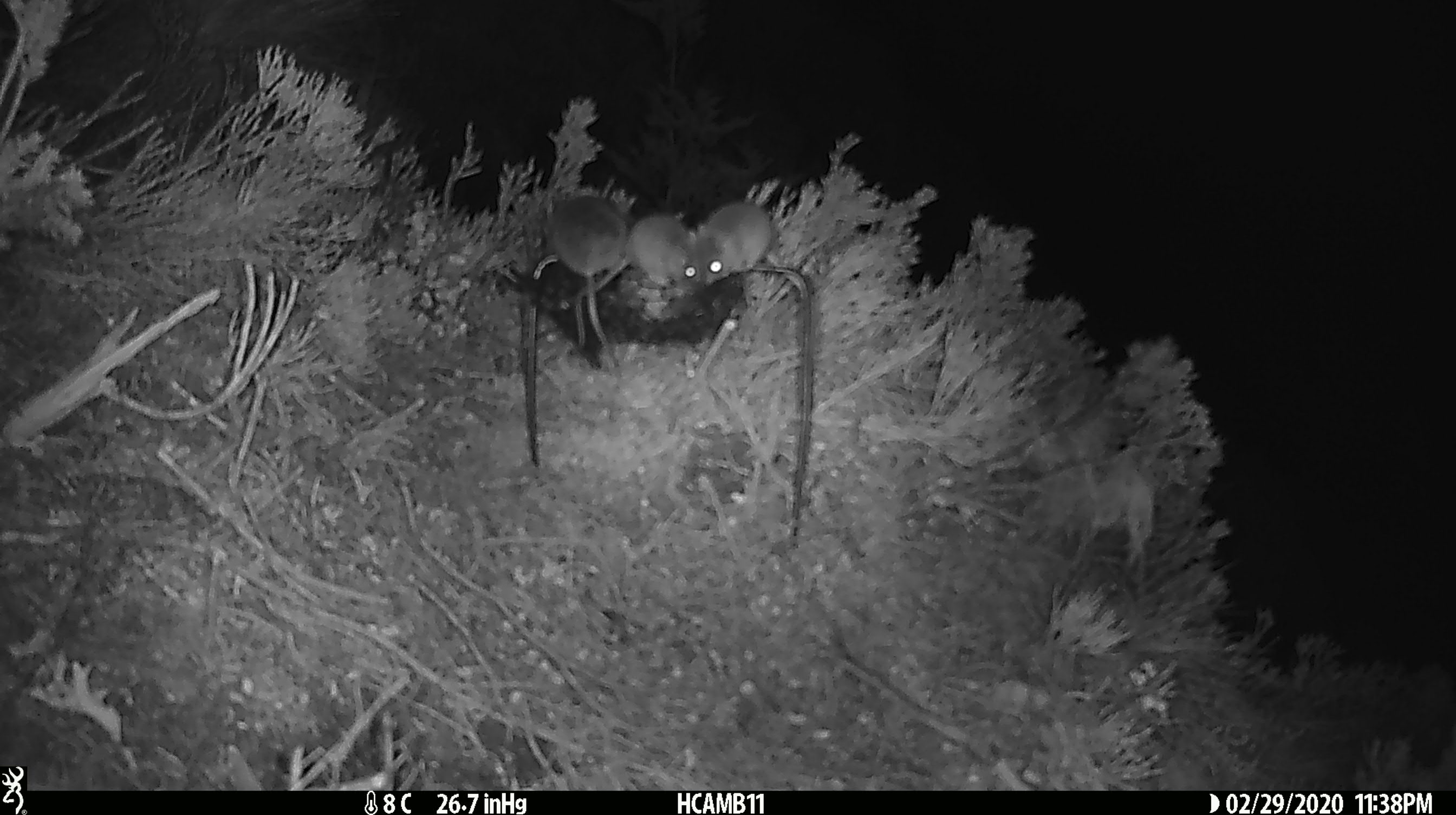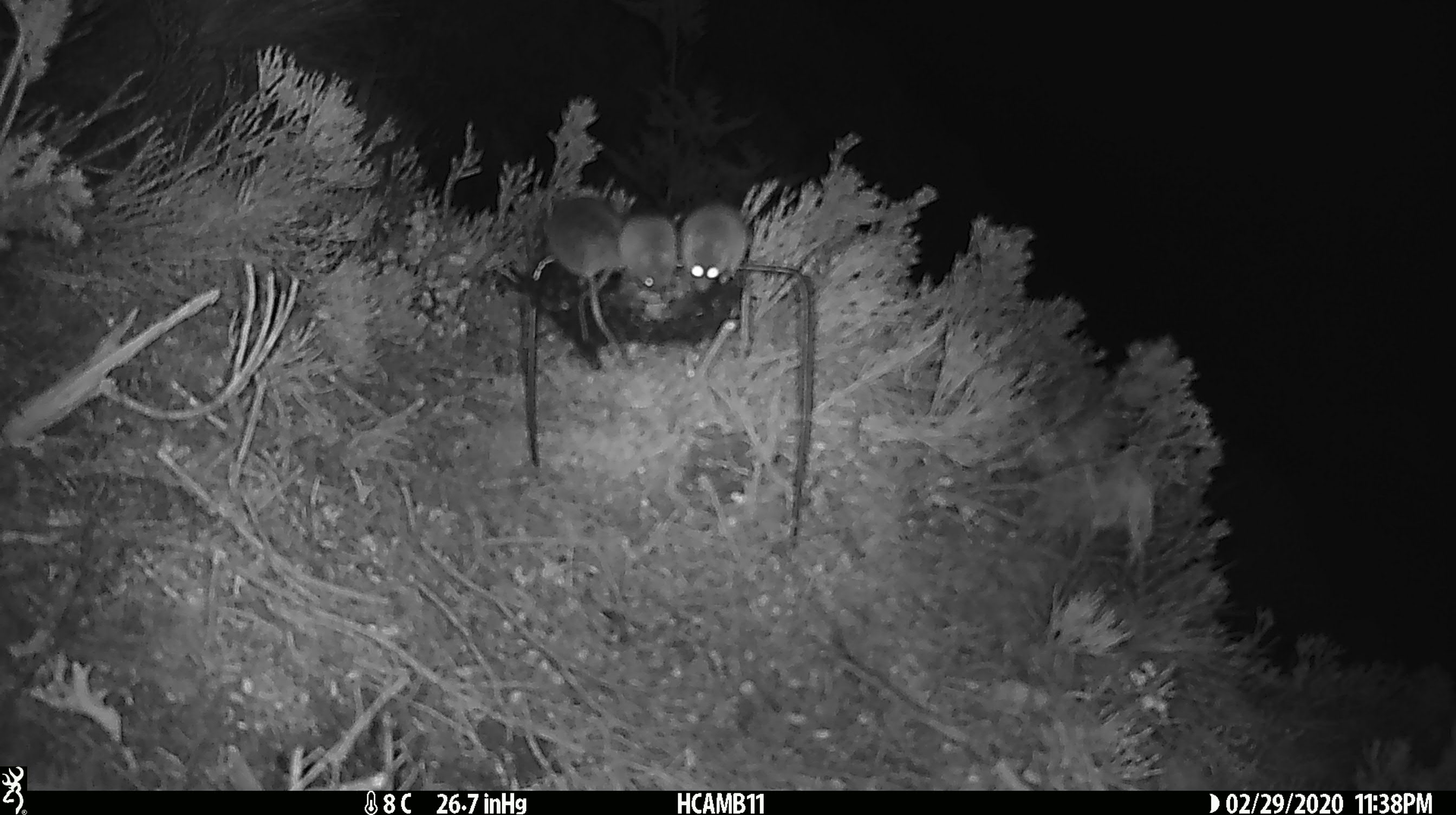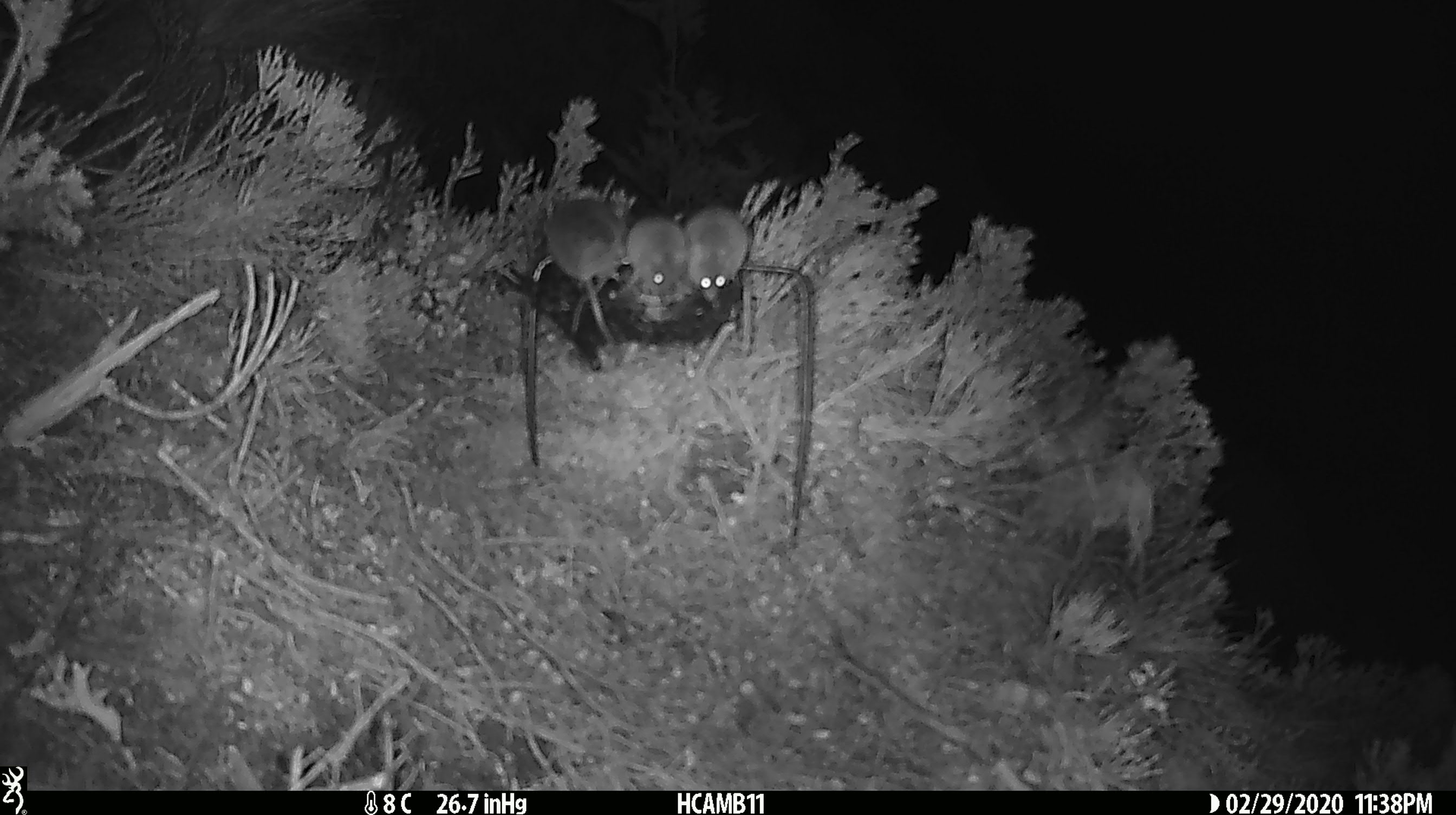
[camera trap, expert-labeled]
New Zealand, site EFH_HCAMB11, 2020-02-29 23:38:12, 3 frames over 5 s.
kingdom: Animalia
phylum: Chordata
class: Mammalia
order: Rodentia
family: Muridae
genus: Mus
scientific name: Mus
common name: mouse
Mouse (Mus).